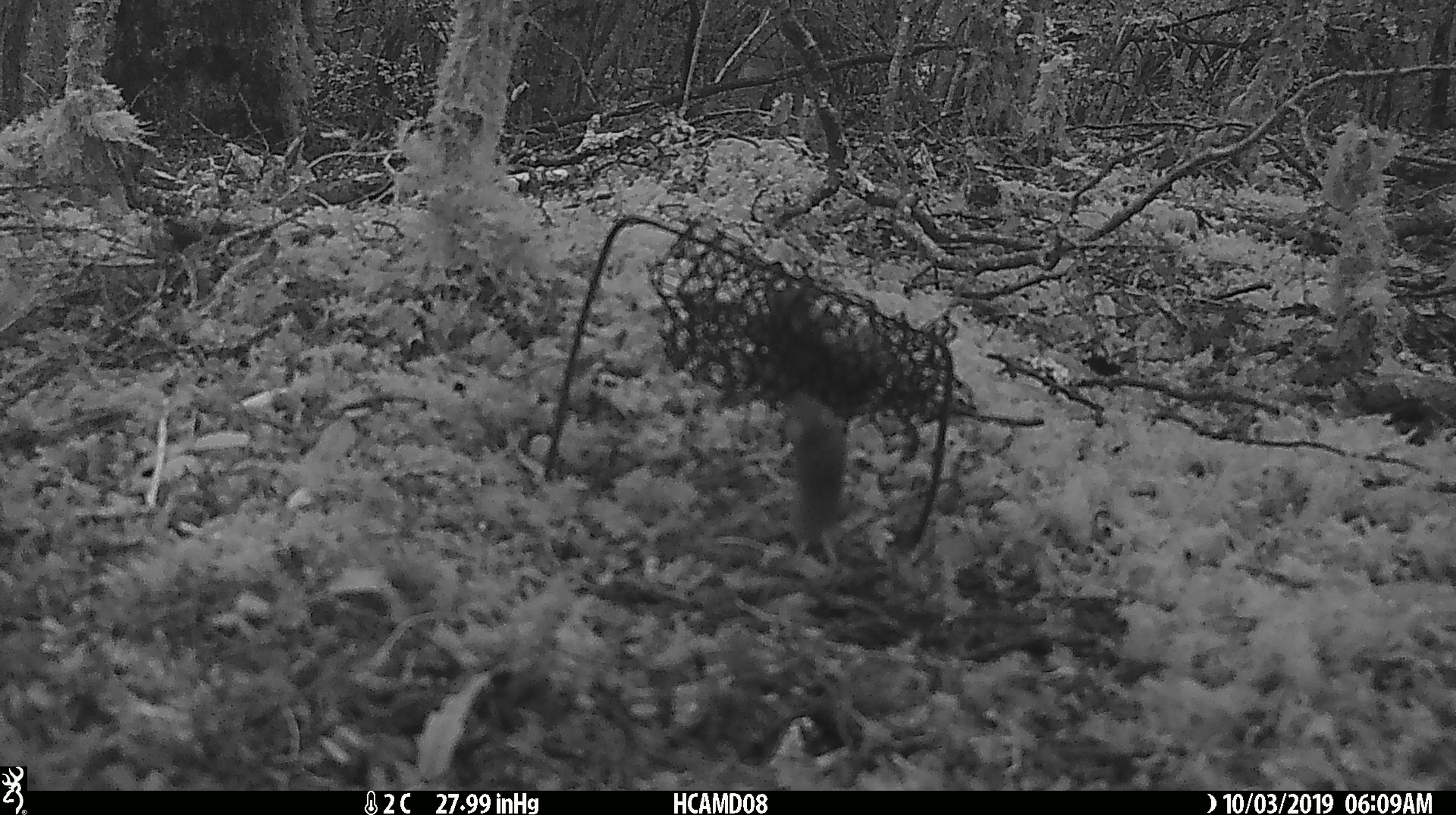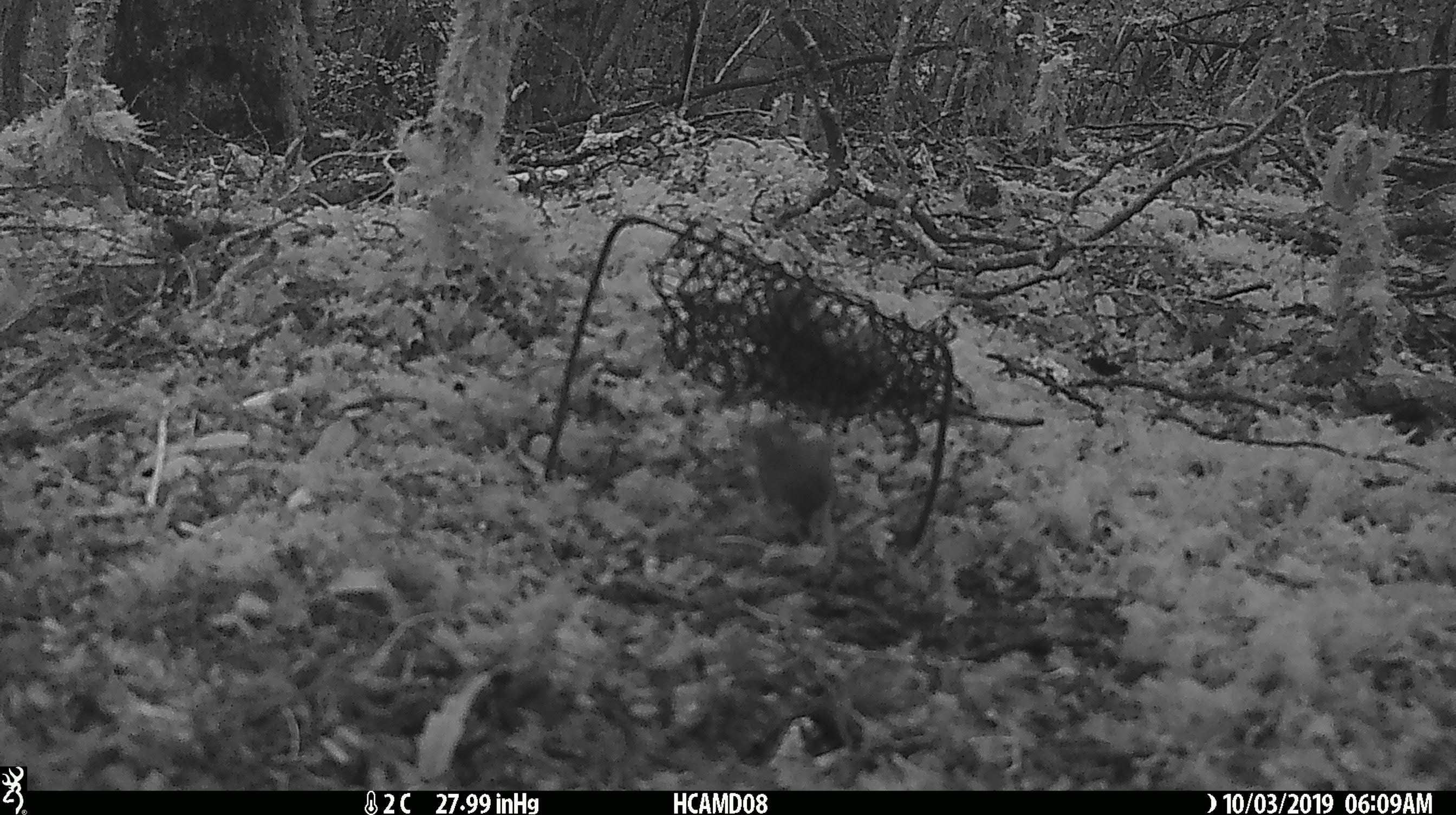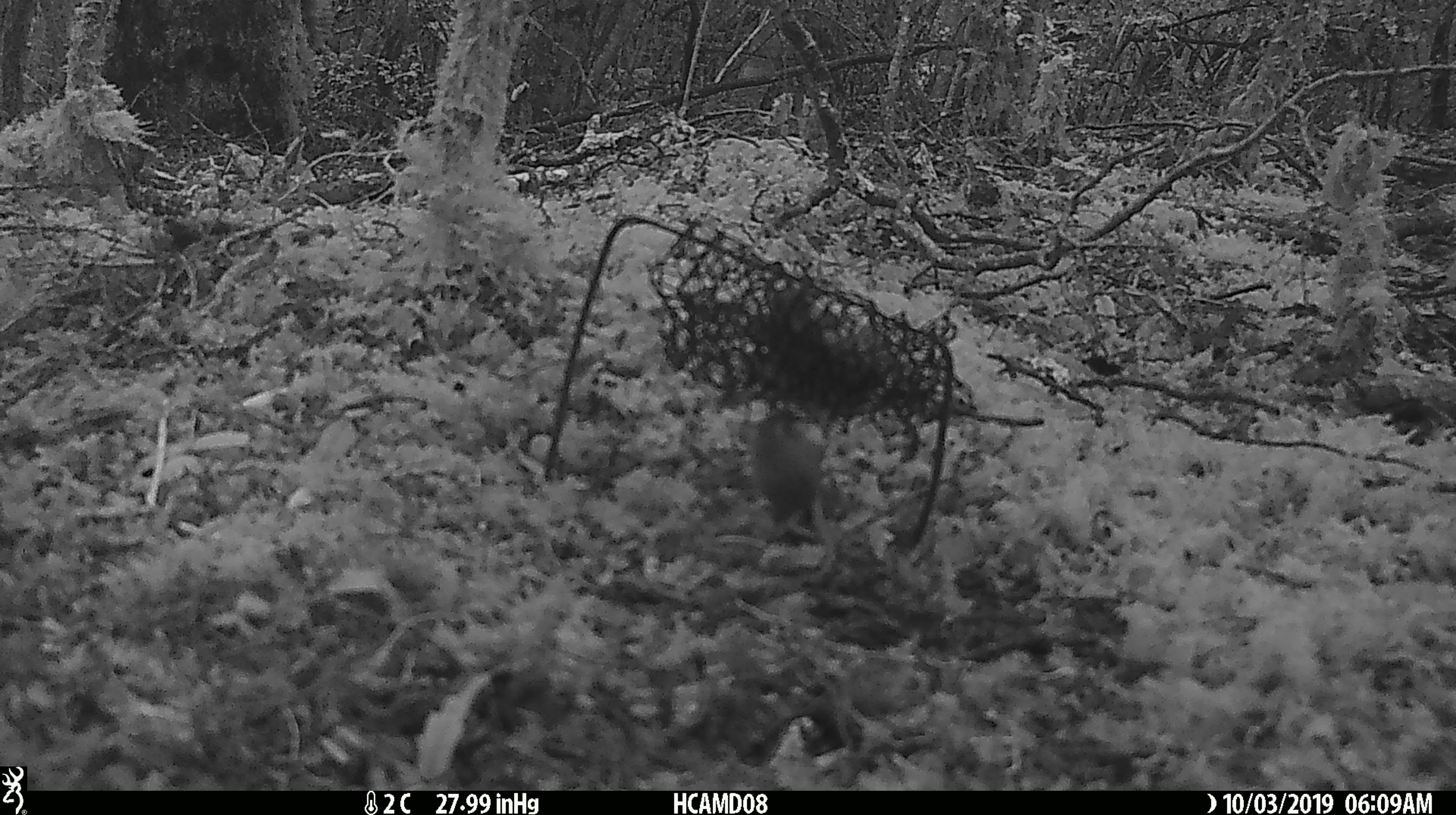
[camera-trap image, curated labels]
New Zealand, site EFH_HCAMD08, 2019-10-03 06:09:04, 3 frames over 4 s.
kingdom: Animalia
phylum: Chordata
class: Mammalia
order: Rodentia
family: Muridae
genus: Mus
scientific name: Mus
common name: mouse